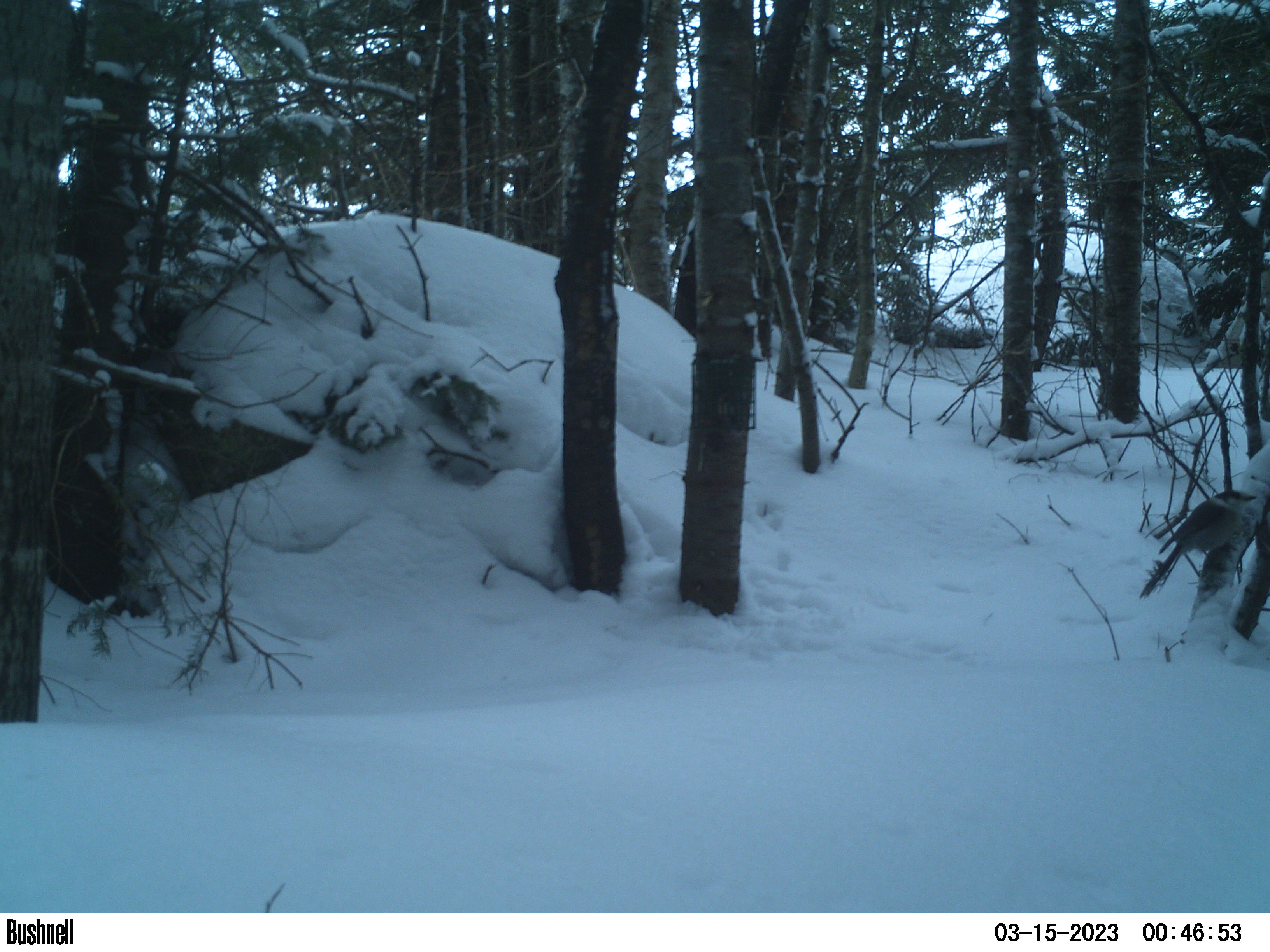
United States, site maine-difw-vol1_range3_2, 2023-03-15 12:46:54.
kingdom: Animalia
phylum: Chordata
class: Aves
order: Passeriformes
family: Corvidae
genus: Perisoreus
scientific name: Perisoreus canadensis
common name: canada jay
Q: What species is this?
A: Canada jay (Perisoreus canadensis).